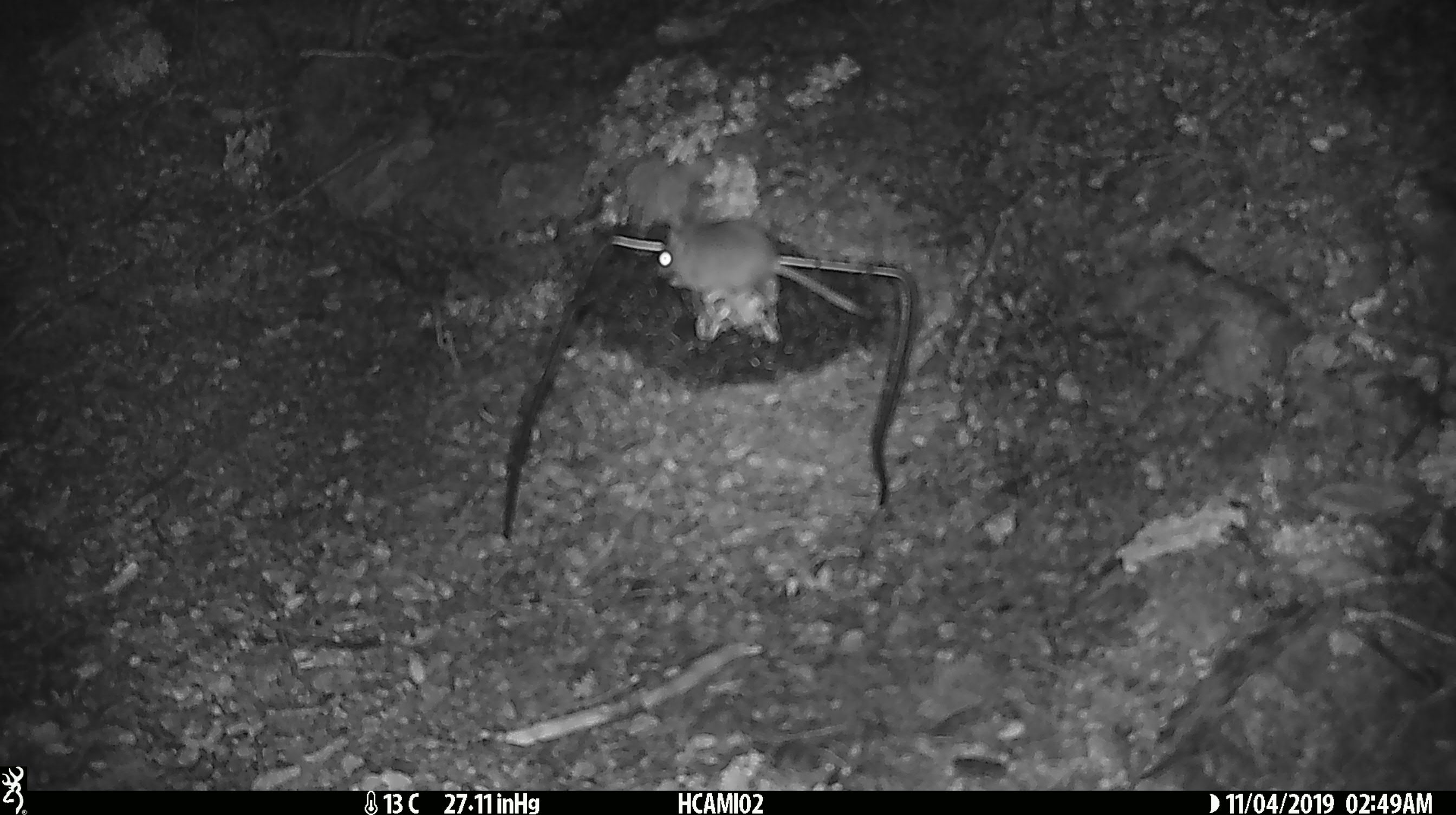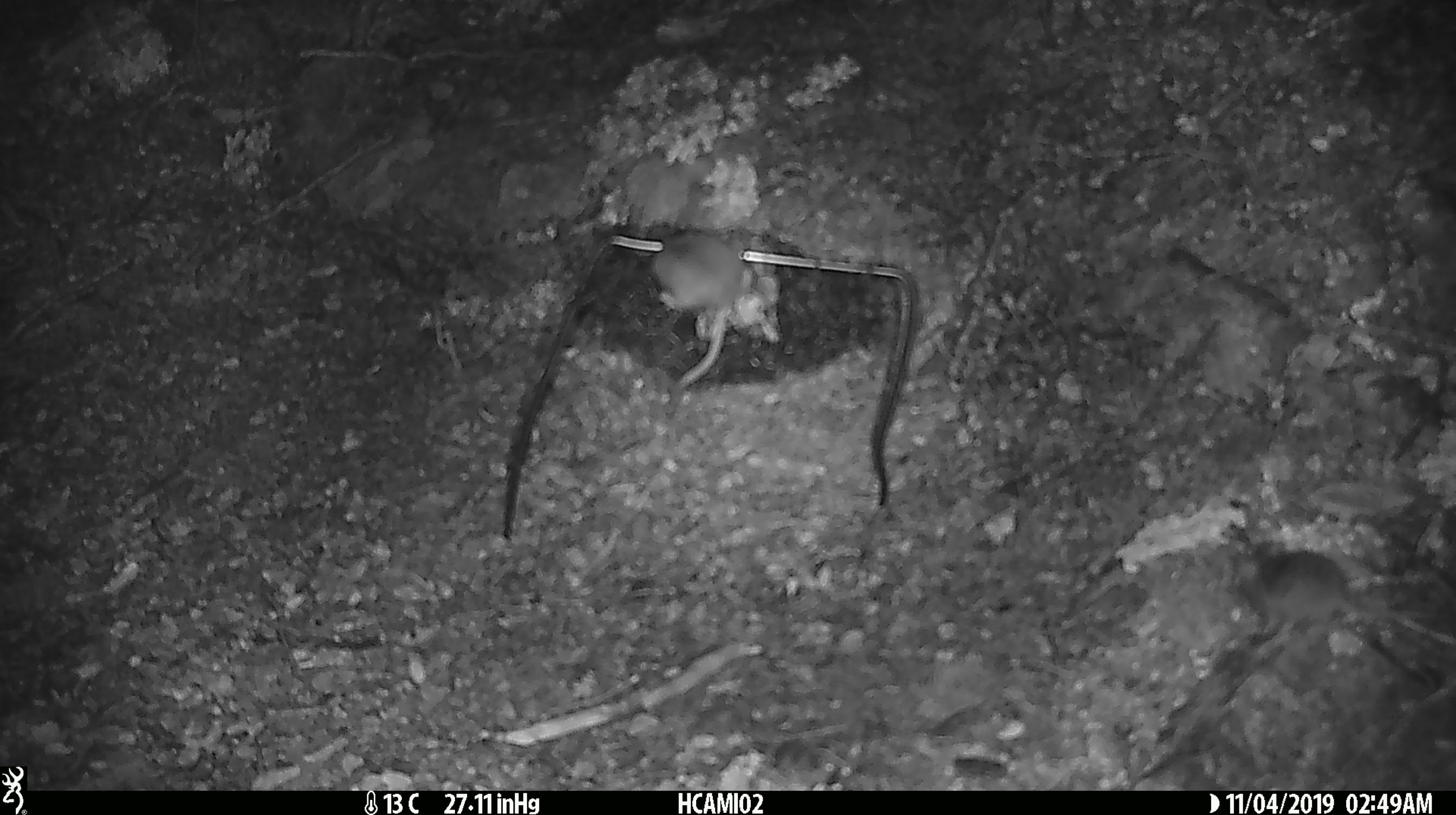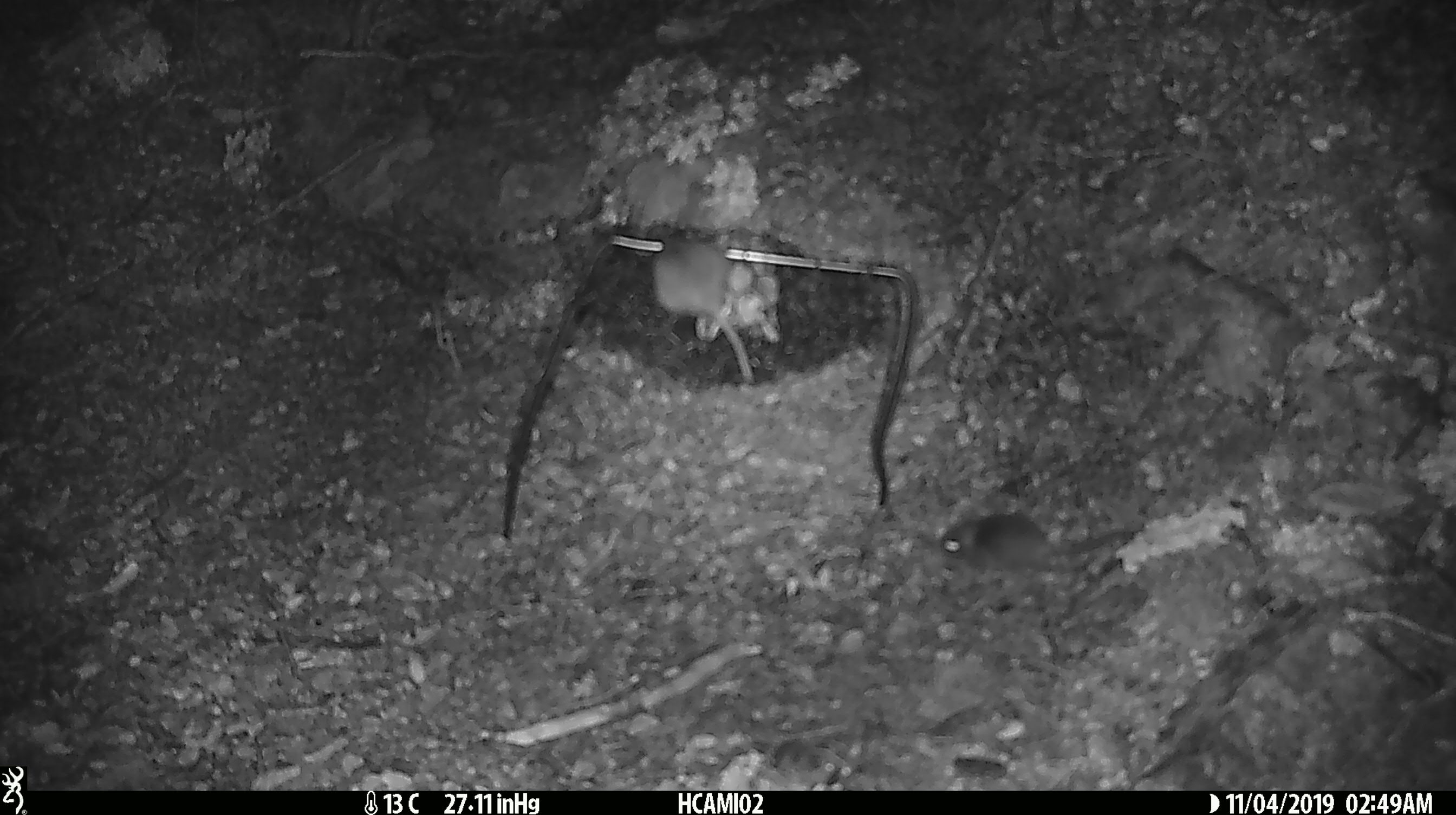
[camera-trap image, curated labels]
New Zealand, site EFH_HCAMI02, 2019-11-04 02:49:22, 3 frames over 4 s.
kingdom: Animalia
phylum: Chordata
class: Mammalia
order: Rodentia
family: Muridae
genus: Mus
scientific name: Mus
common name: mouse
Mouse (Mus).